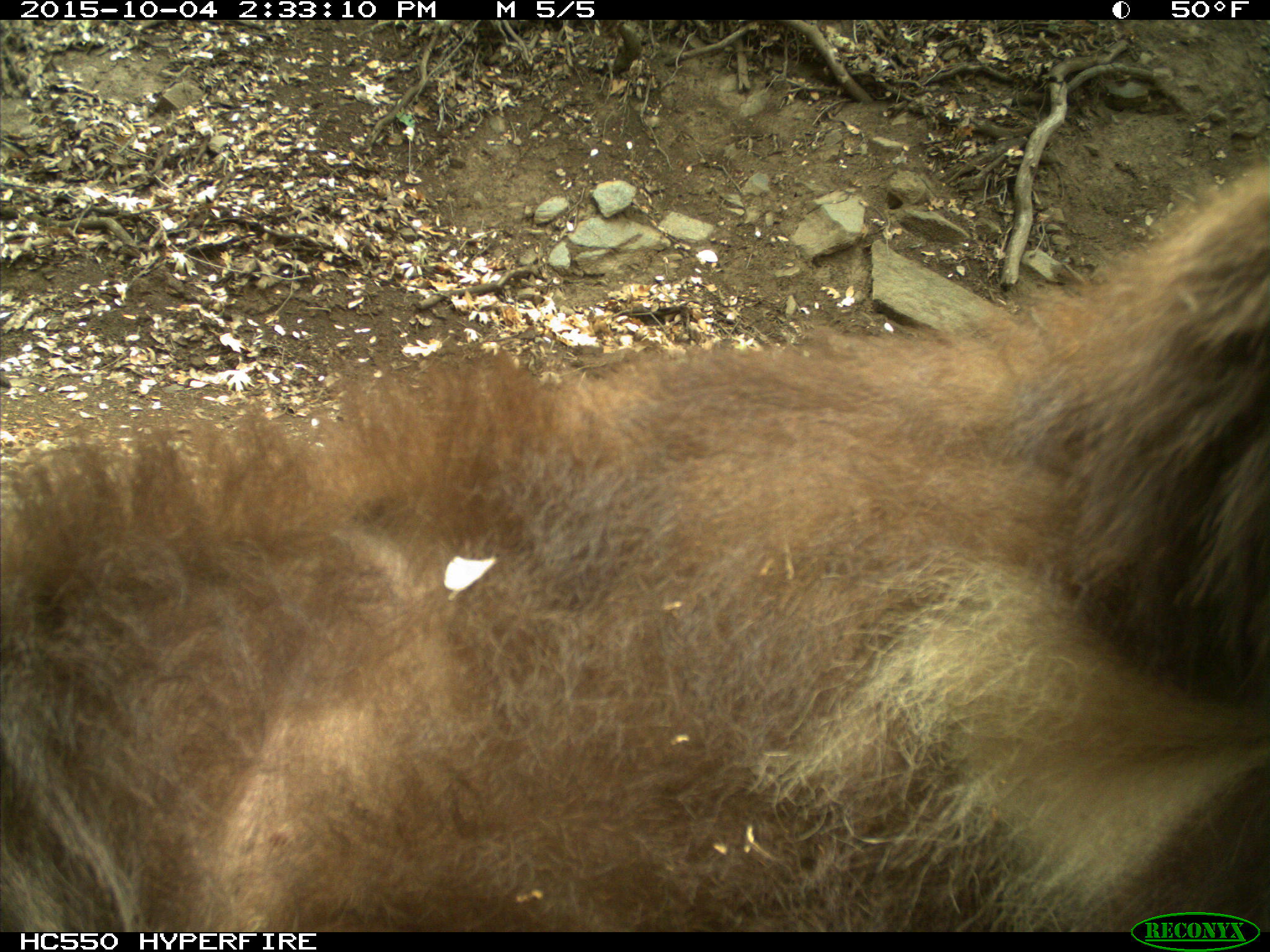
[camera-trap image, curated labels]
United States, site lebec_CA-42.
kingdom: Animalia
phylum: Chordata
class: Mammalia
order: Carnivora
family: Ursidae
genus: Ursus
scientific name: Ursus americanus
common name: american black bear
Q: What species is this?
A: Ursus americanus (american black bear).